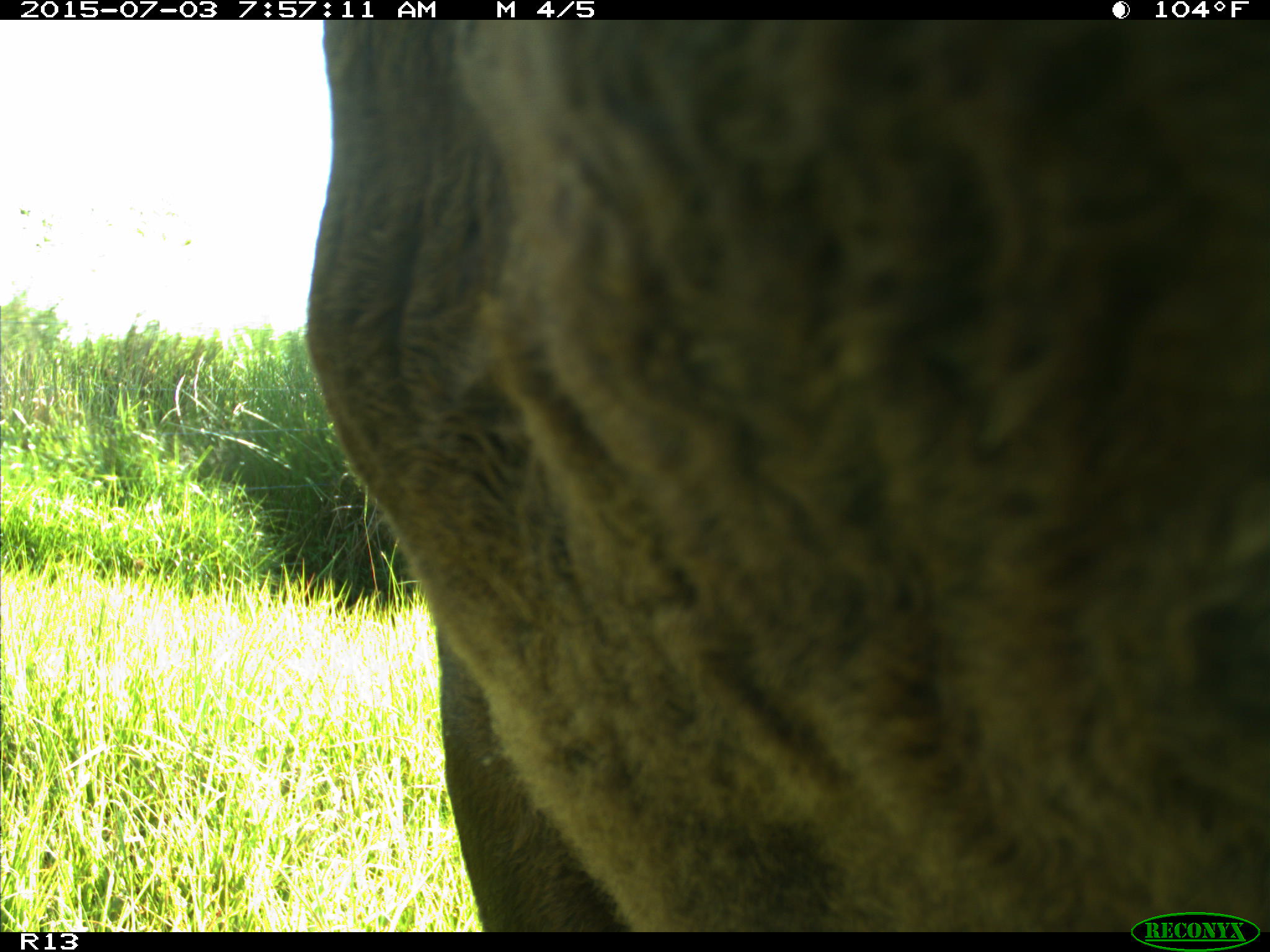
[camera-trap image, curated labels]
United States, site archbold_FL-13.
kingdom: Animalia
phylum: Chordata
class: Mammalia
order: Artiodactyla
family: Bovidae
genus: Bos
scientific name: Bos taurus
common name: domestic cow